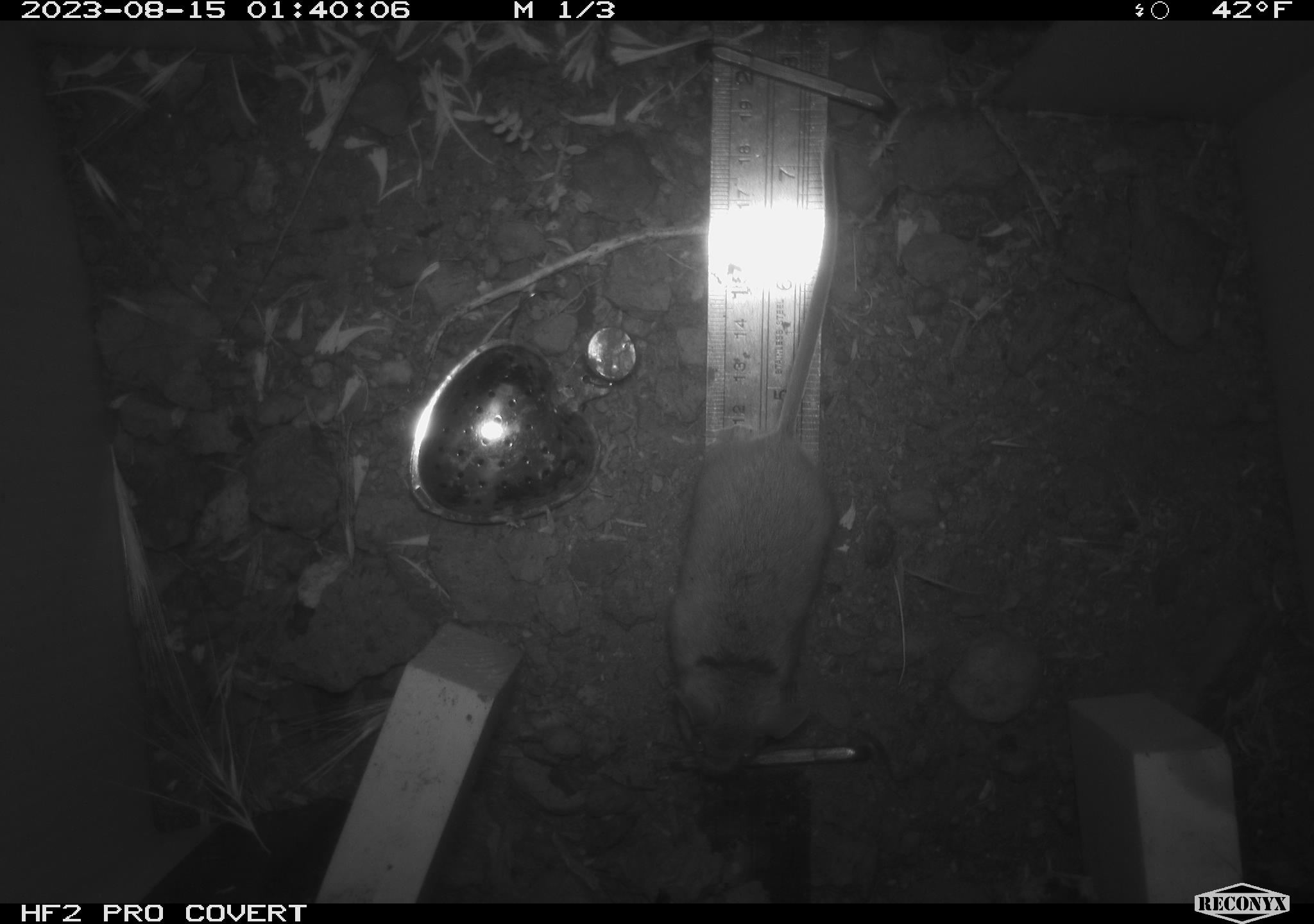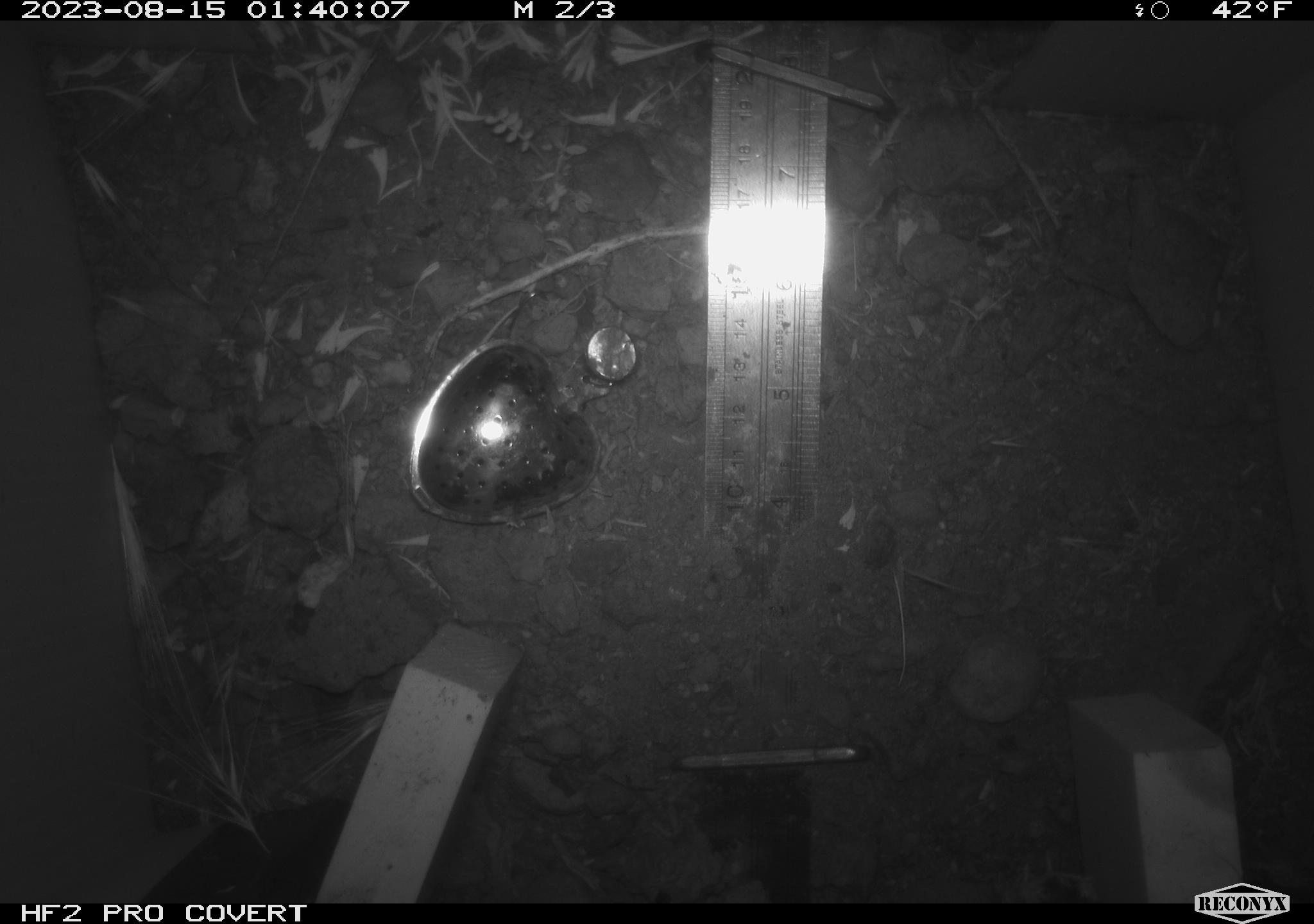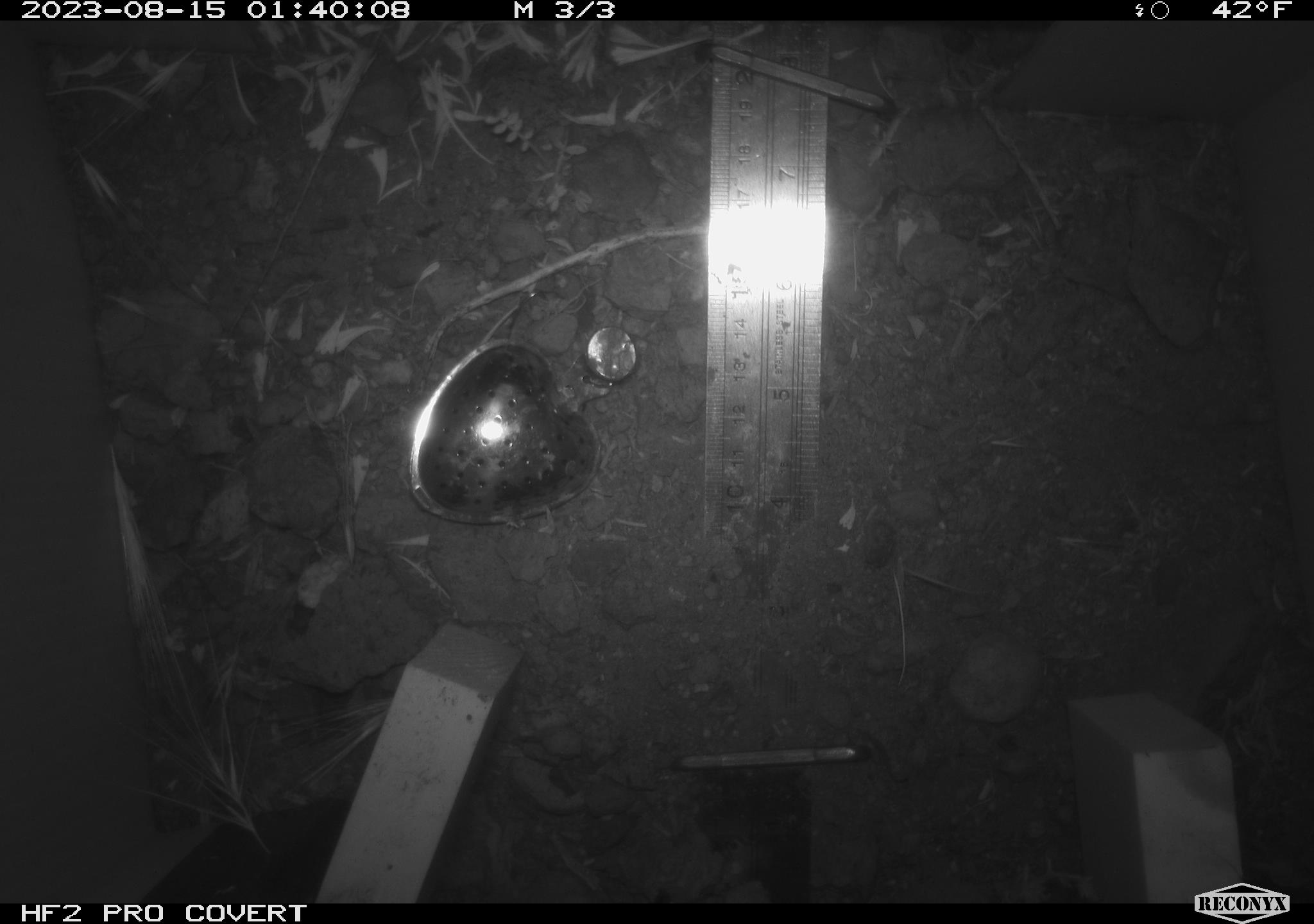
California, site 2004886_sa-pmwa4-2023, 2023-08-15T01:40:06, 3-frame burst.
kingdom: Animalia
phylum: Chordata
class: Mammalia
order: Rodentia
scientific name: Rodentia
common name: mouse species